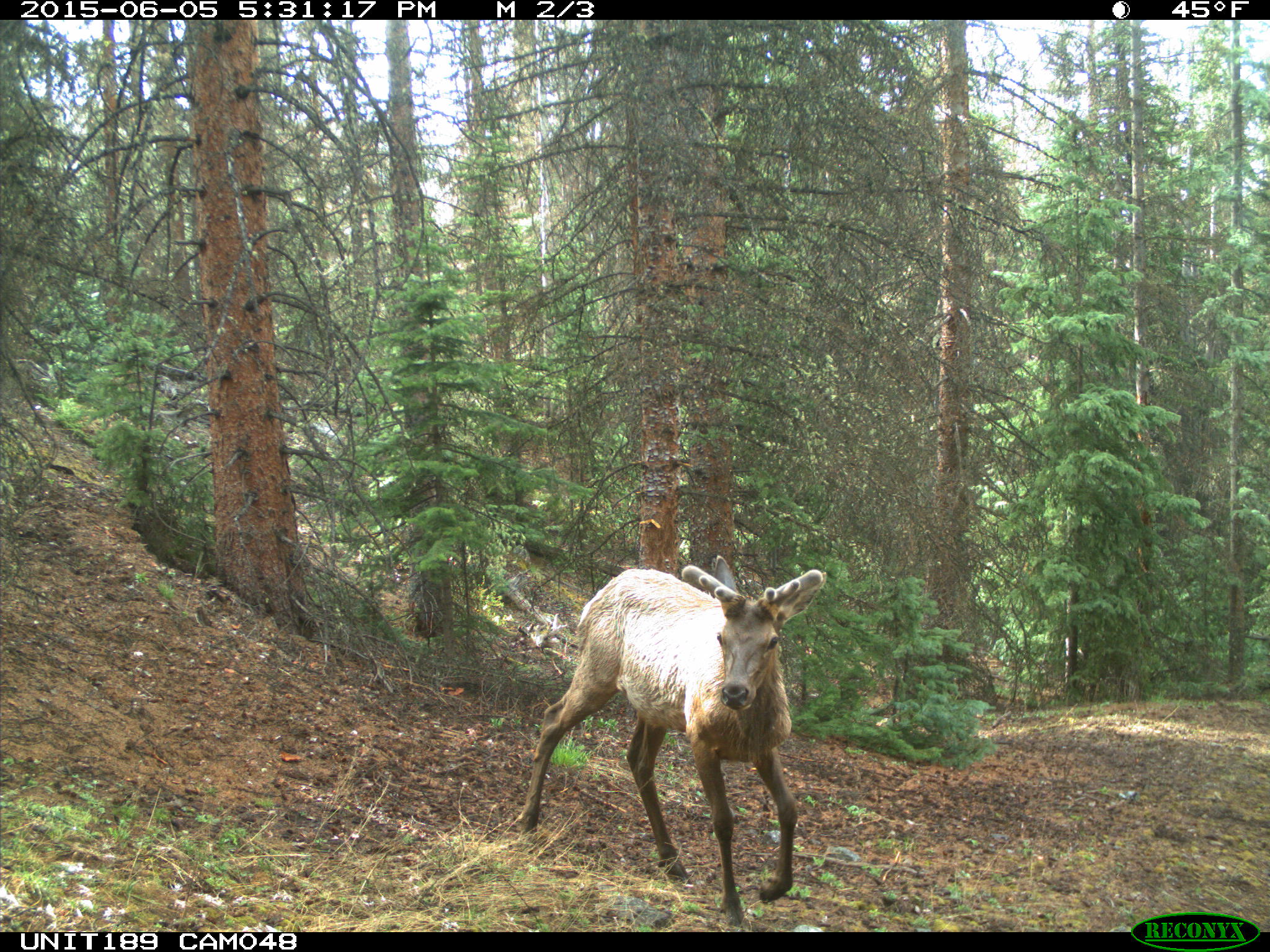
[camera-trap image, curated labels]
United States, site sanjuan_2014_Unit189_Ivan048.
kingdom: Animalia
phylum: Chordata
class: Mammalia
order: Artiodactyla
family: Cervidae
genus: Cervus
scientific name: Cervus elaphus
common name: red deer